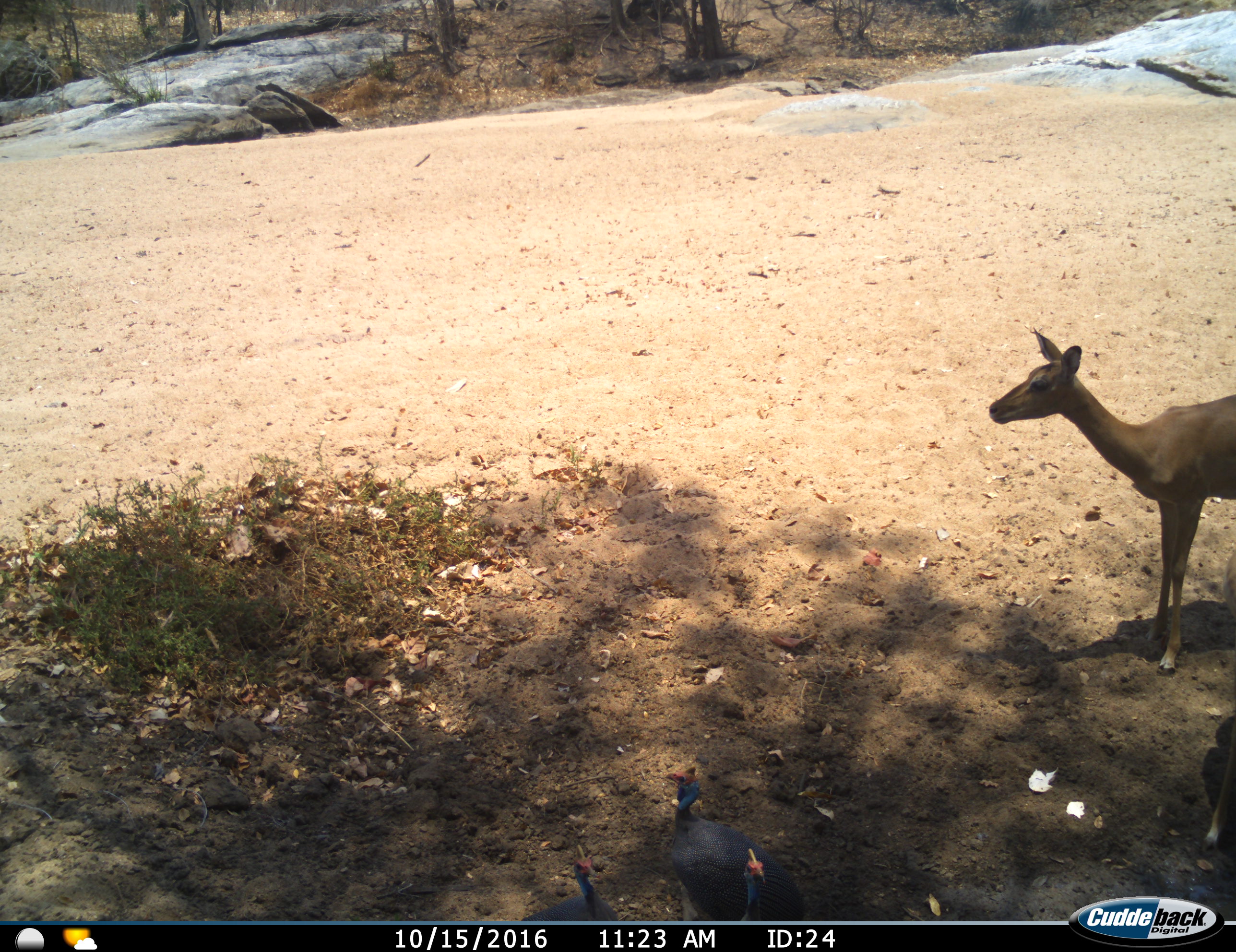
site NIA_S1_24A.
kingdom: Animalia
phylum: Chordata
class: Aves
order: Galliformes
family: Numididae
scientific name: Numididae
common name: guineafowl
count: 3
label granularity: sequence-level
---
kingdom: Animalia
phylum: Chordata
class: Mammalia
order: Artiodactyla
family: Bovidae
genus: Aepyceros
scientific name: Aepyceros melampus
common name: impala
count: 2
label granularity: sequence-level